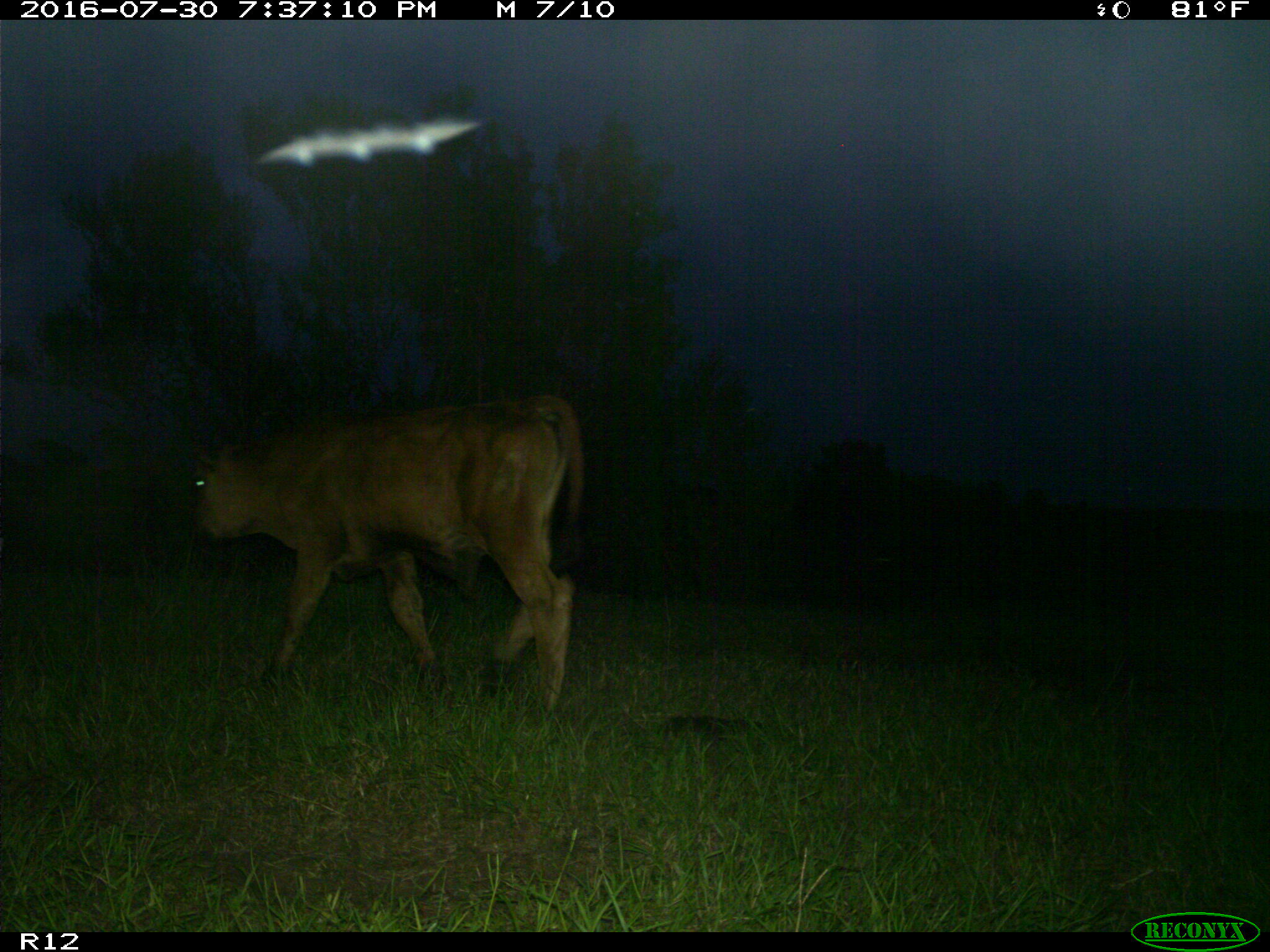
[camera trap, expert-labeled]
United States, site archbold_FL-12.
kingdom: Animalia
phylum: Chordata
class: Mammalia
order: Artiodactyla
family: Bovidae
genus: Bos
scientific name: Bos taurus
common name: domestic cow